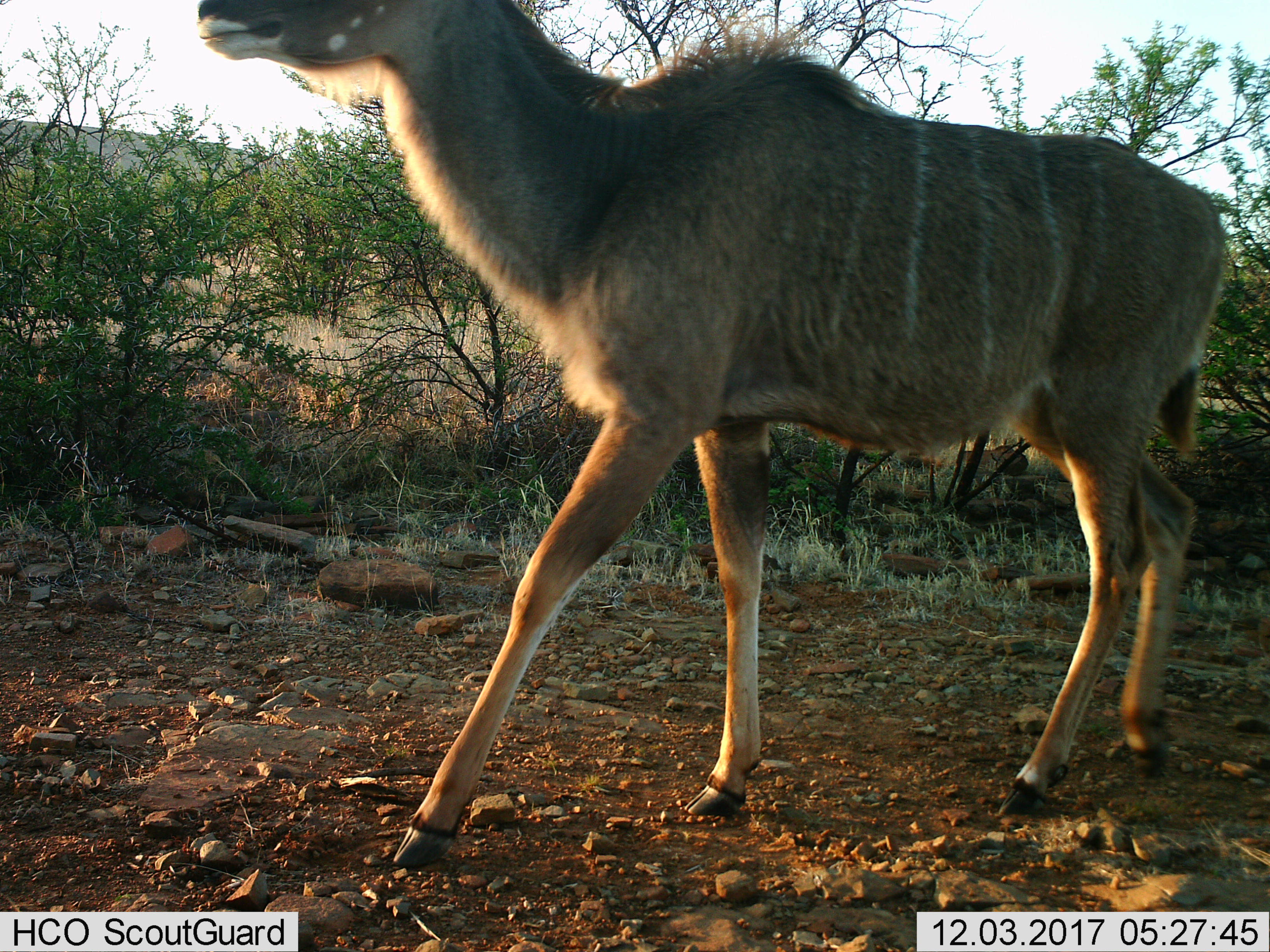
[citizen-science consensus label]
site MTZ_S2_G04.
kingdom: Animalia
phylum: Chordata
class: Mammalia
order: Artiodactyla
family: Bovidae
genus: Tragelaphus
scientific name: Tragelaphus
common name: kudu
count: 1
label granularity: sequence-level